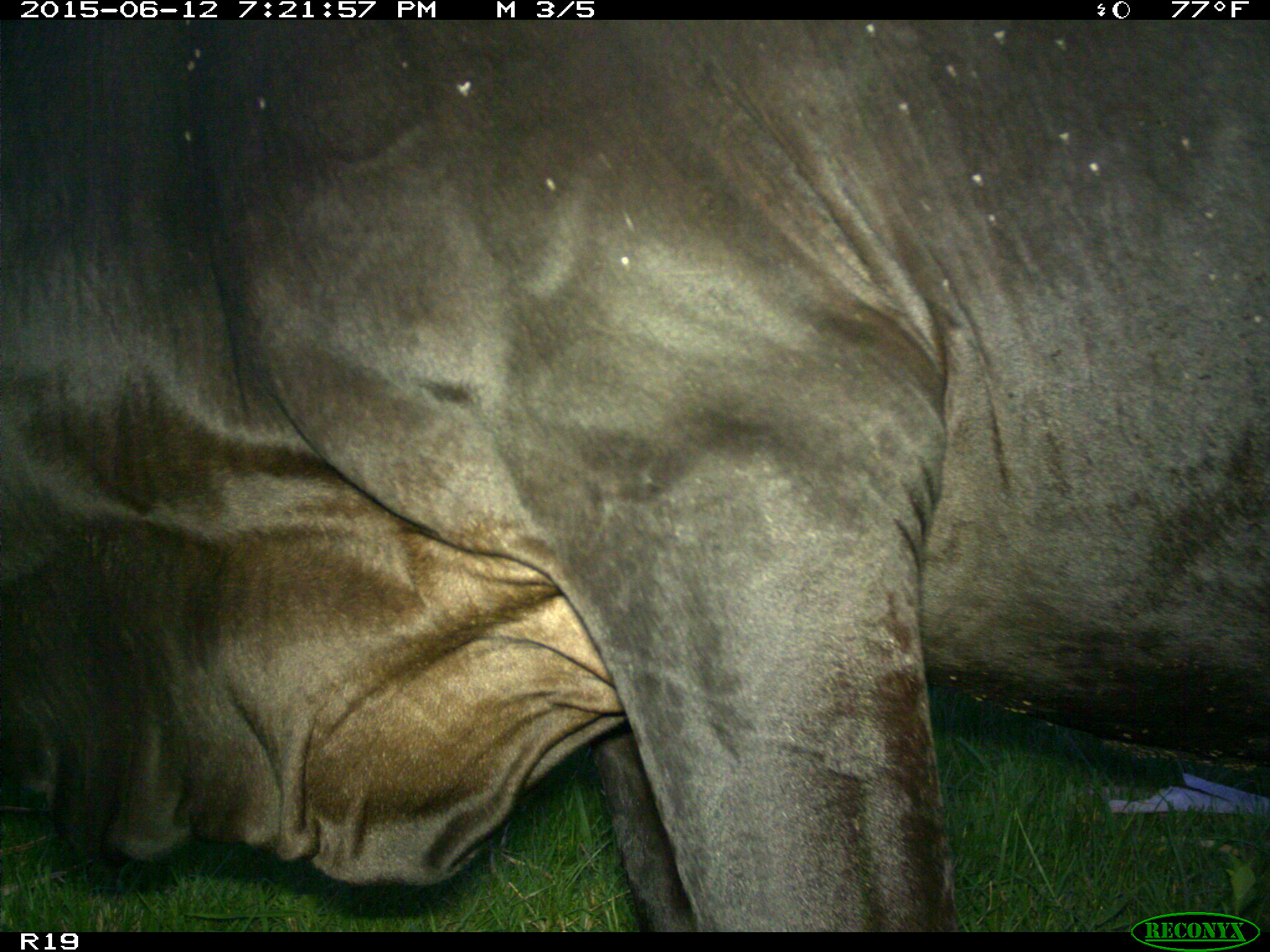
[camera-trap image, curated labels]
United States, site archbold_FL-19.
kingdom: Animalia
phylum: Chordata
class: Mammalia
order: Artiodactyla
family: Bovidae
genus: Bos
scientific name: Bos taurus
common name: domestic cow